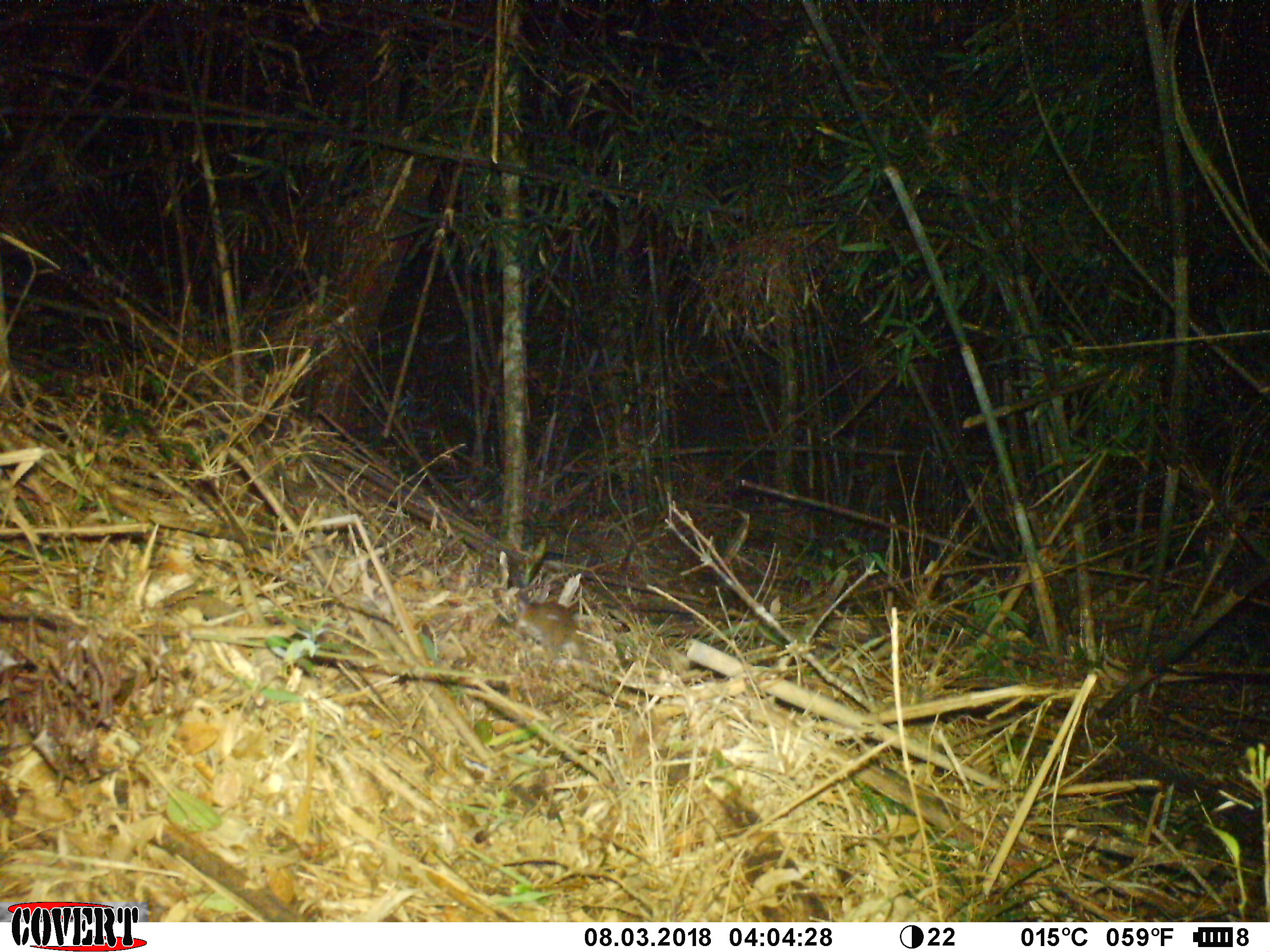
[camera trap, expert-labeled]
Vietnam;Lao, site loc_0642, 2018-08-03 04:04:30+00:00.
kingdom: Animalia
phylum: Chordata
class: Mammalia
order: Rodentia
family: Muridae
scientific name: Muridae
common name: old-world mice and rats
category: unidentified murid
Unidentified murid (old-world mice and rats) (Muridae). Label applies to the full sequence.